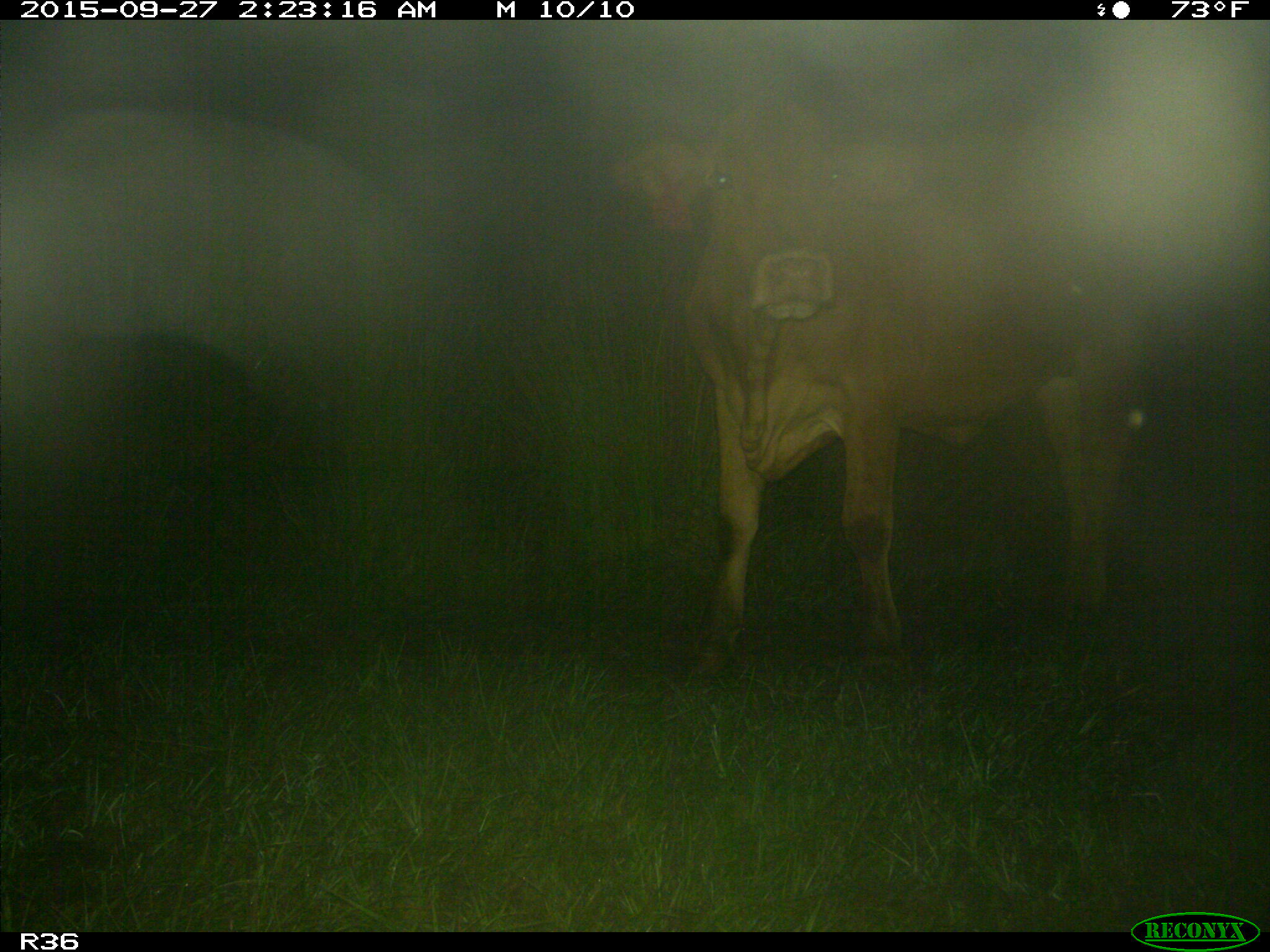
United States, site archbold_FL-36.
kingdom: Animalia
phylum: Chordata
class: Mammalia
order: Artiodactyla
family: Bovidae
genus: Bos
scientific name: Bos taurus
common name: domestic cow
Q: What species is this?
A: Bos taurus (domestic cow).